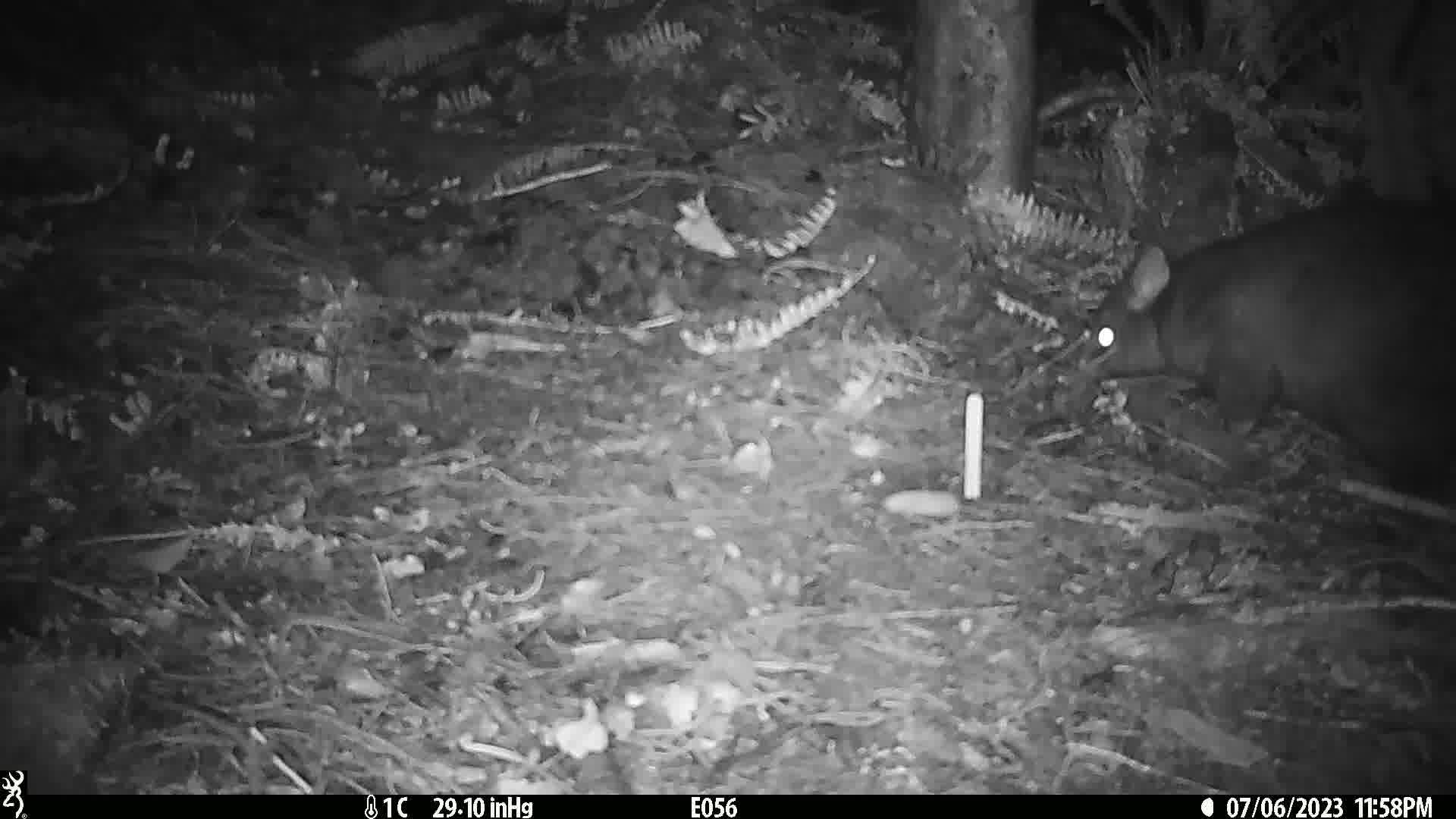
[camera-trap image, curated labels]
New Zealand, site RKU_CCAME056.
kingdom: Animalia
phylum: Chordata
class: Mammalia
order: Diprotodontia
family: Phalangeridae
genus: Trichosurus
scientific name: Trichosurus vulpecula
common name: common brushtail possum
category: possum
Possum (common brushtail possum) (Trichosurus vulpecula).